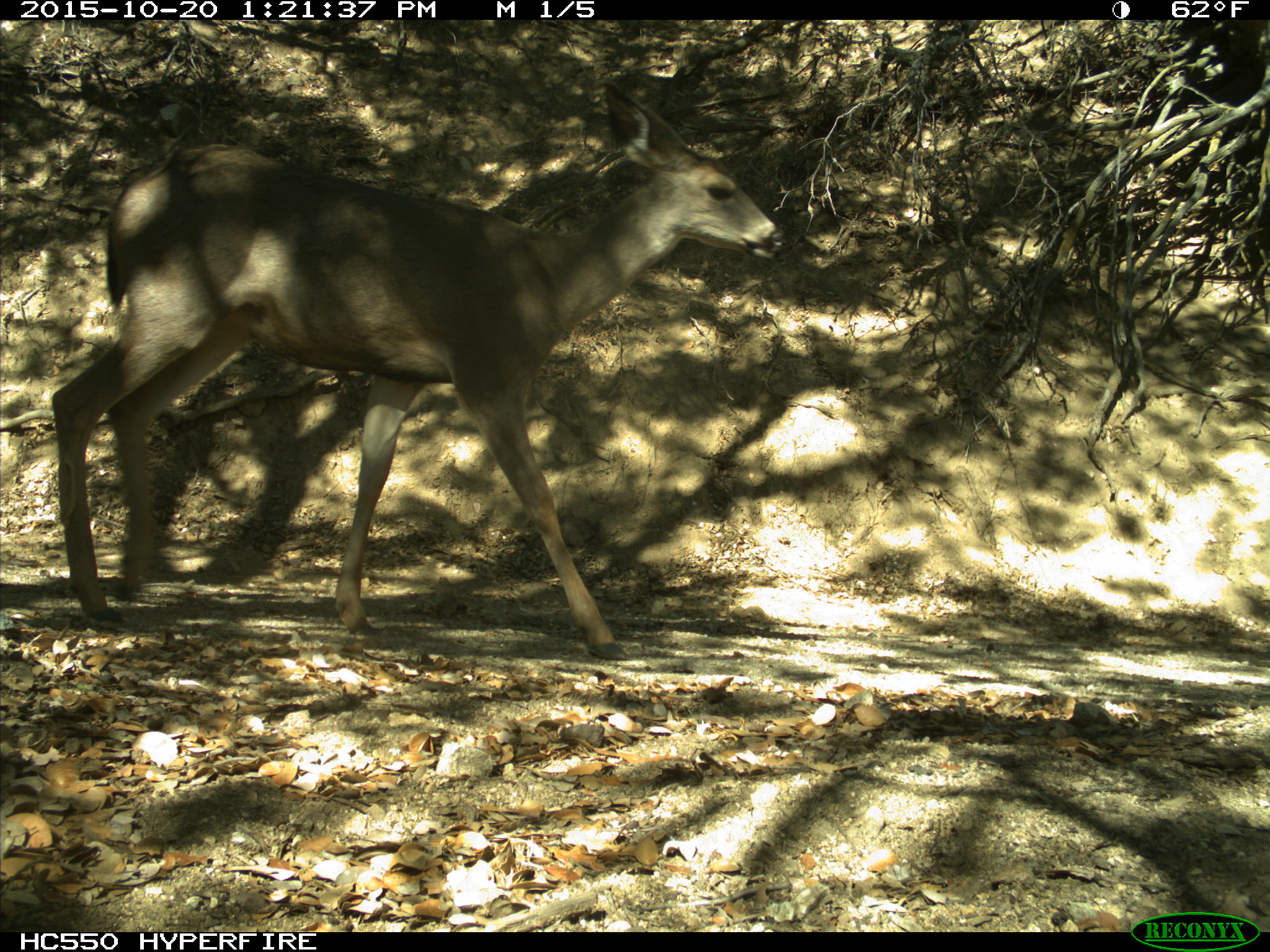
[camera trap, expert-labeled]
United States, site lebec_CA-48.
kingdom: Animalia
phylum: Chordata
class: Mammalia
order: Artiodactyla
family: Cervidae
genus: Odocoileus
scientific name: Odocoileus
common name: deer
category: unidentified deer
Unidentified deer (deer) (Odocoileus).